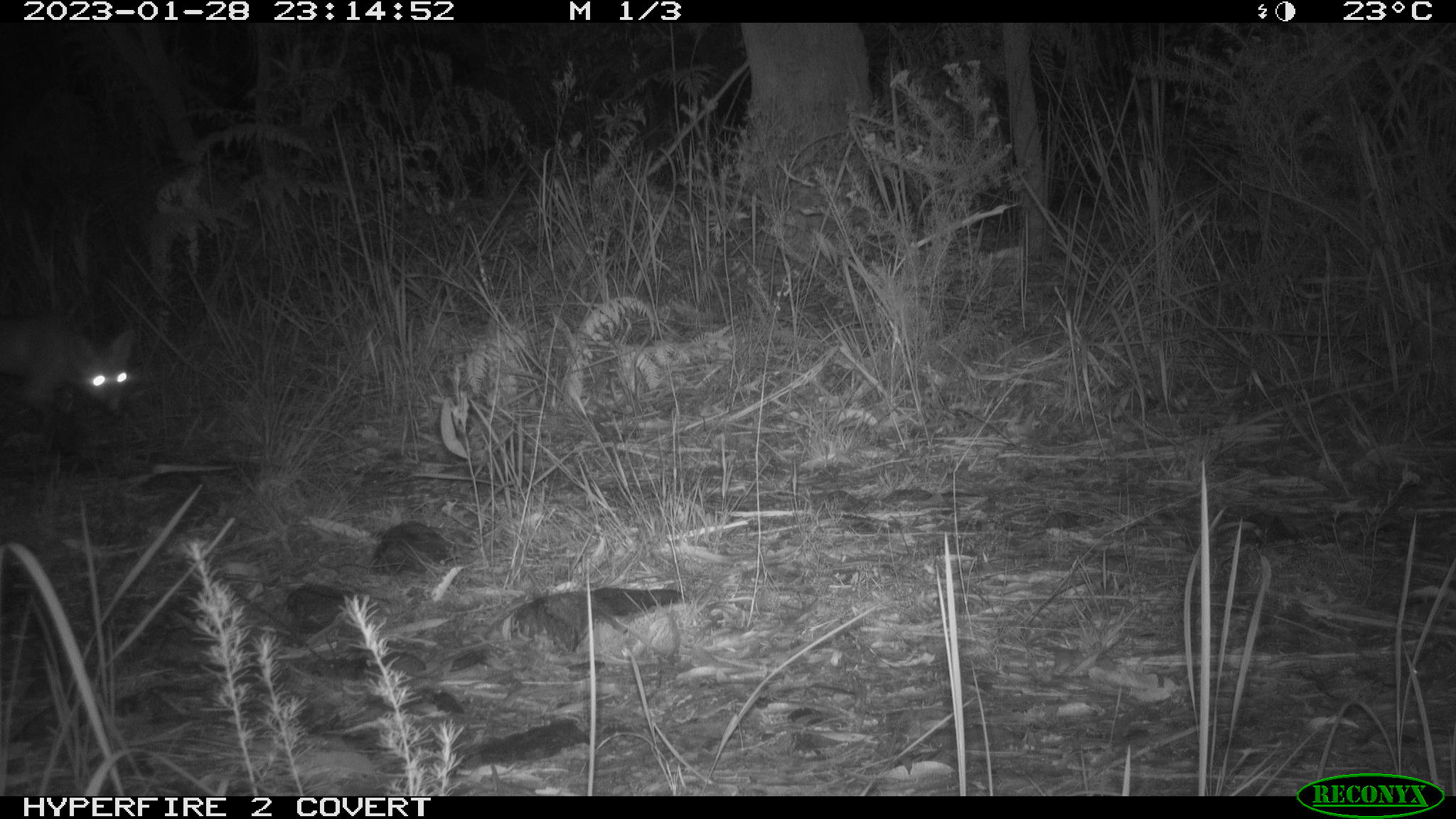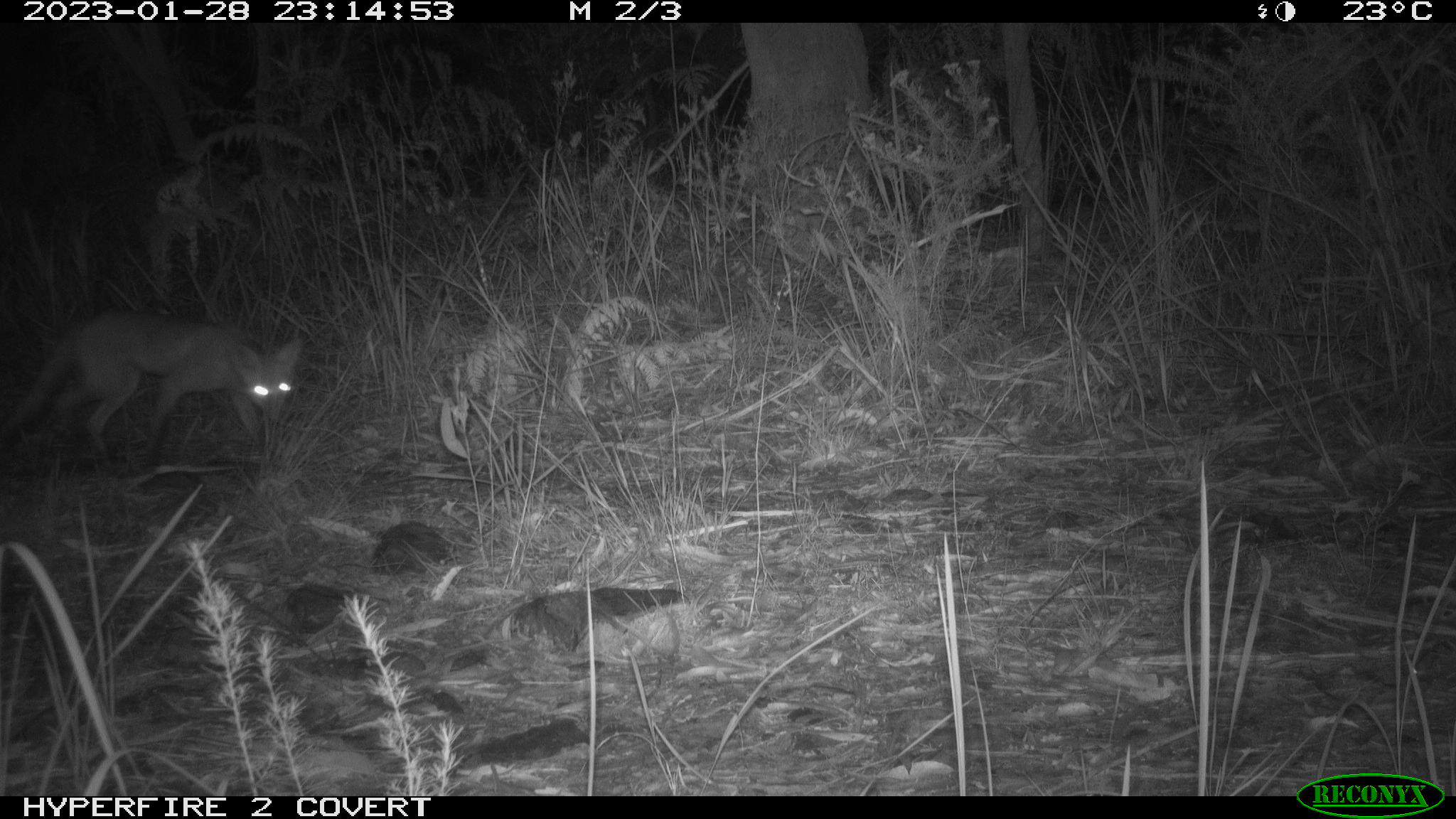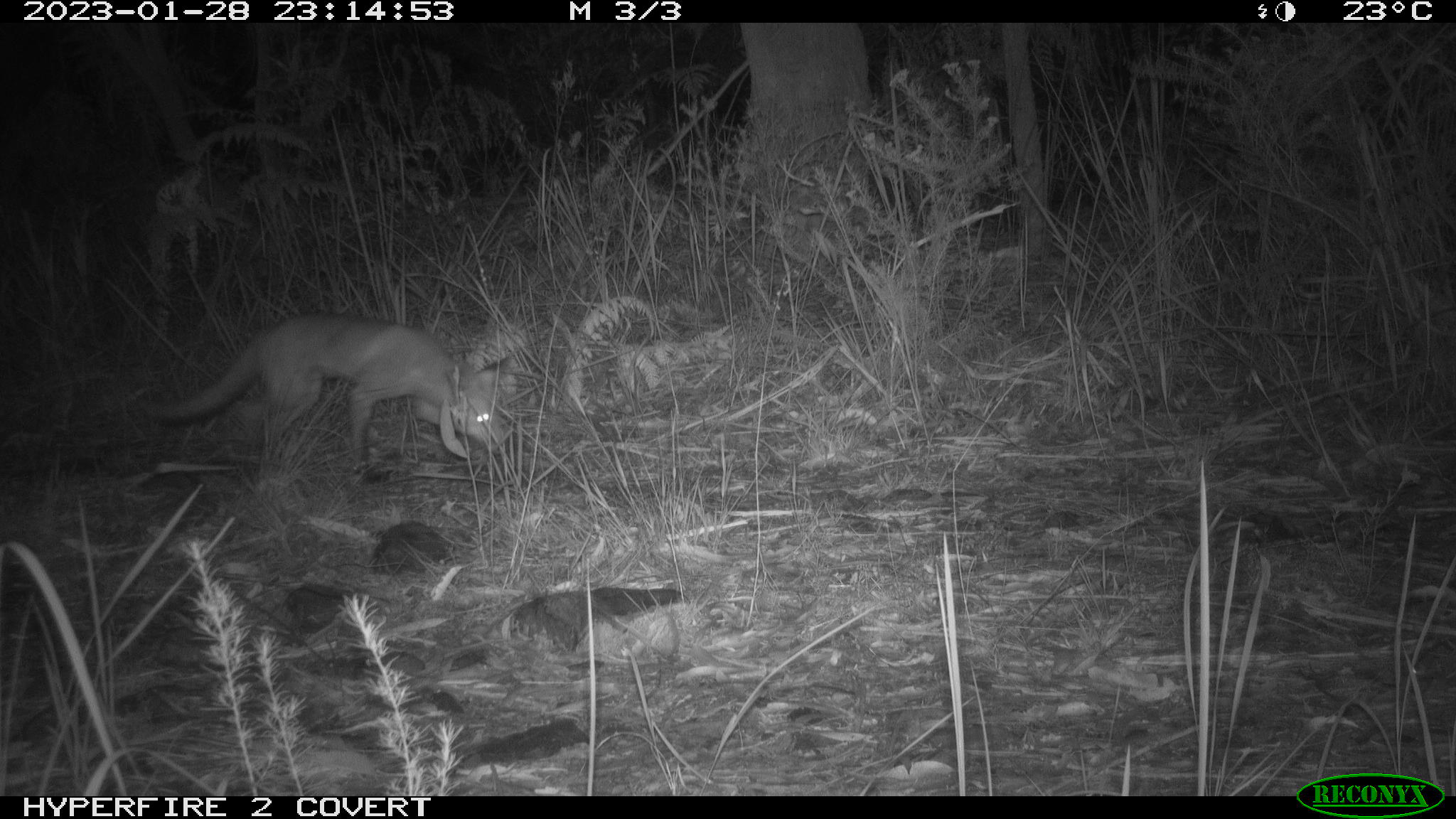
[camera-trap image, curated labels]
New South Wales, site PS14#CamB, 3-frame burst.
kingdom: Animalia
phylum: Chordata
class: Mammalia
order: Carnivora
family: Canidae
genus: Vulpes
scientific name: Vulpes vulpes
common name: red fox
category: fox